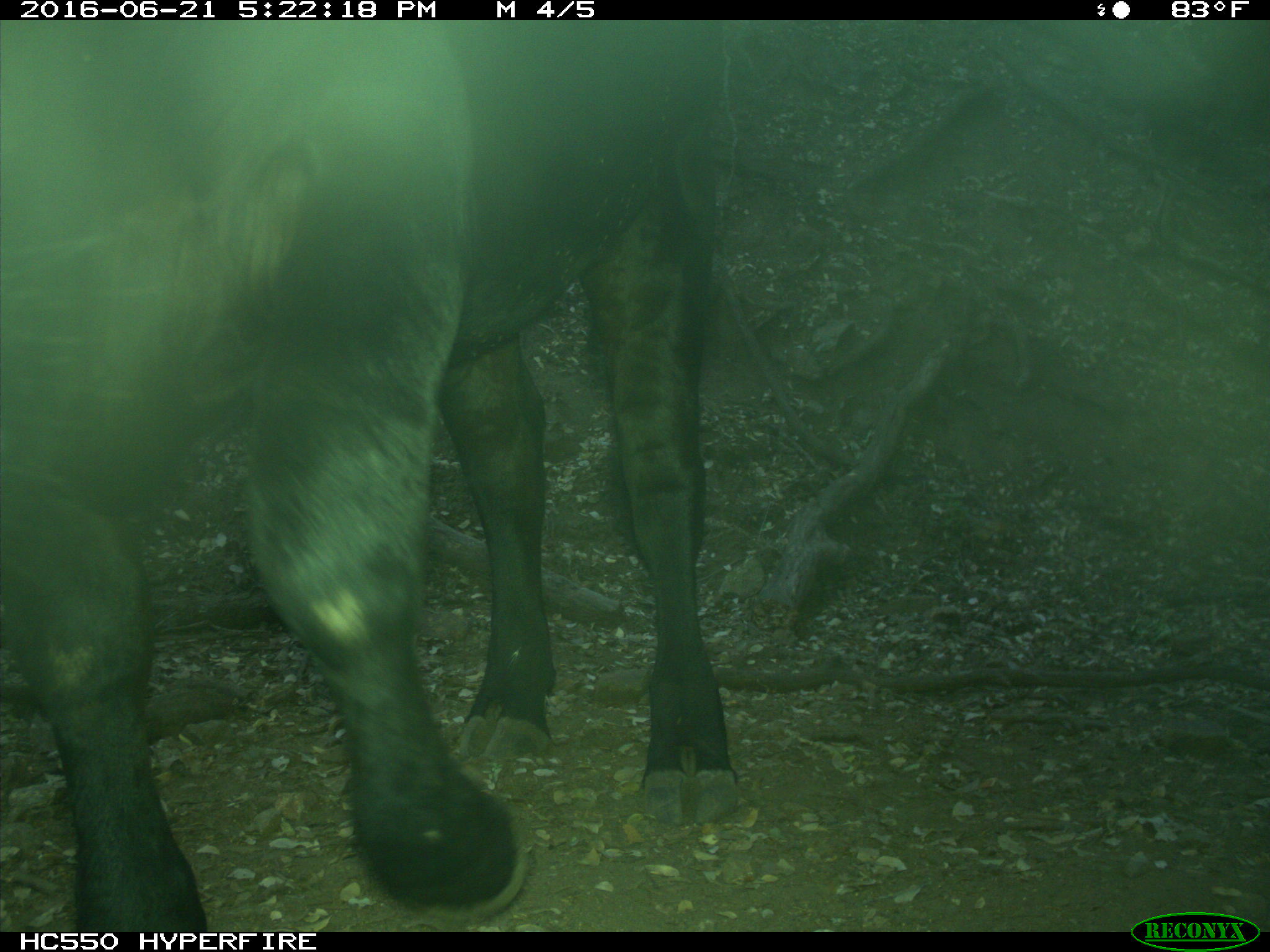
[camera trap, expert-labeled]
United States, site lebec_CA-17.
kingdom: Animalia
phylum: Chordata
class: Mammalia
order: Artiodactyla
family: Bovidae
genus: Bos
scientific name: Bos taurus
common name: domestic cow